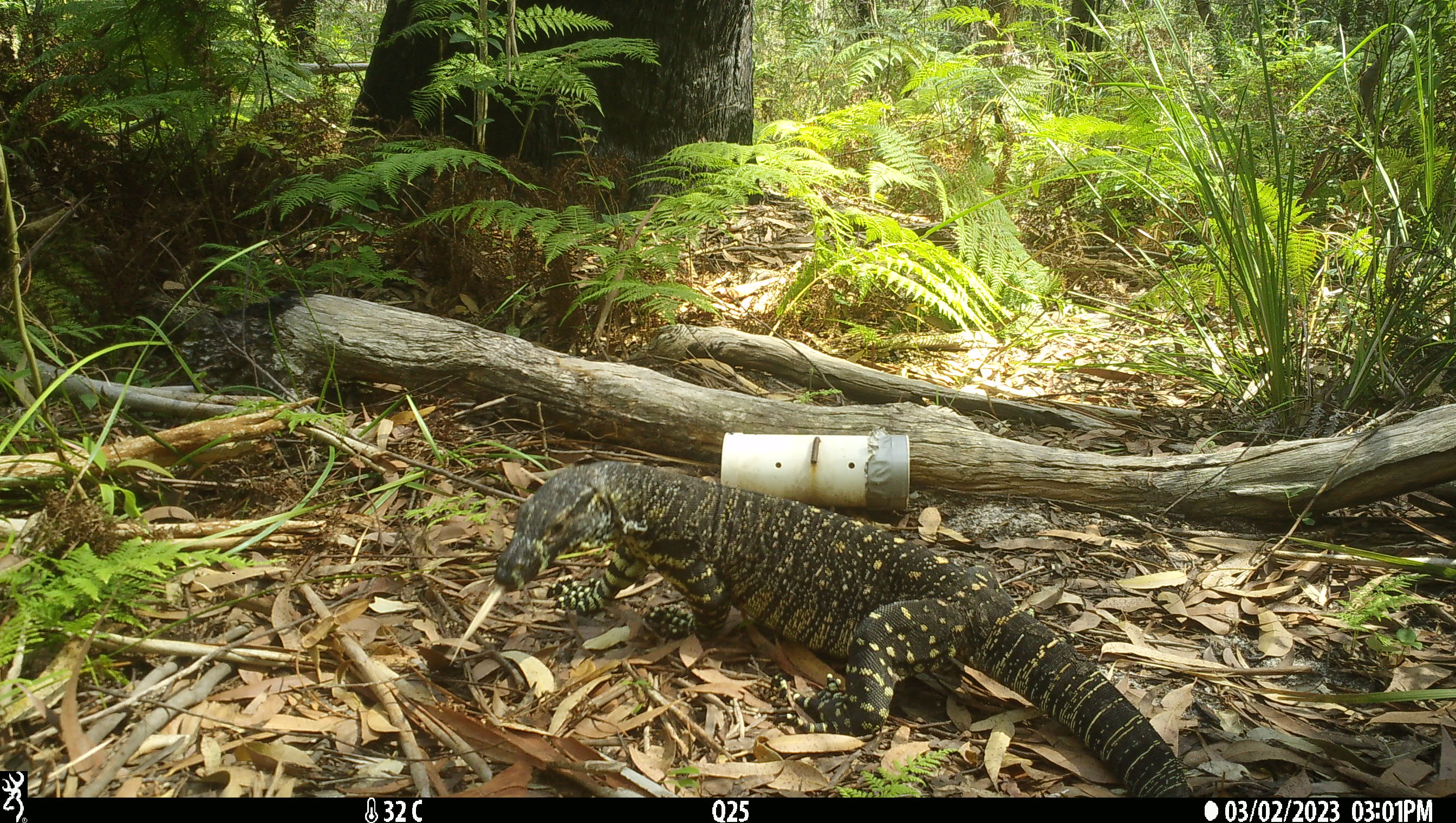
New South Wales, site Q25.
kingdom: Animalia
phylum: Chordata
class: Reptilia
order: Squamata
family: Varanidae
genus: Varanus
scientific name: Varanus varius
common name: lace monitor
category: goanna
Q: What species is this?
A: Goanna (lace monitor) (Varanus varius).